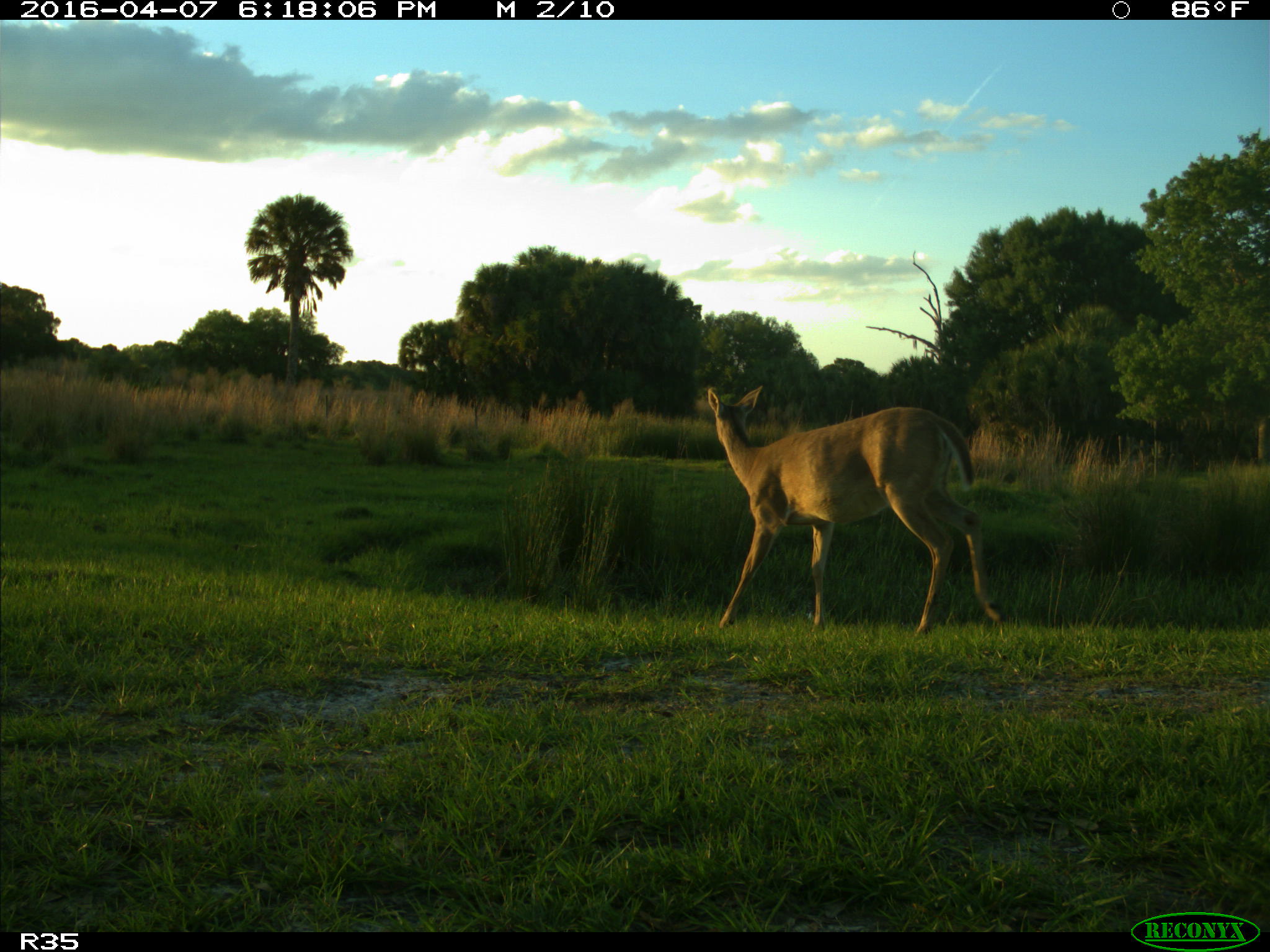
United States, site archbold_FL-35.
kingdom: Animalia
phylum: Chordata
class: Mammalia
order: Artiodactyla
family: Cervidae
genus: Odocoileus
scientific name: Odocoileus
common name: deer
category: unidentified deer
Unidentified deer (deer) (Odocoileus).